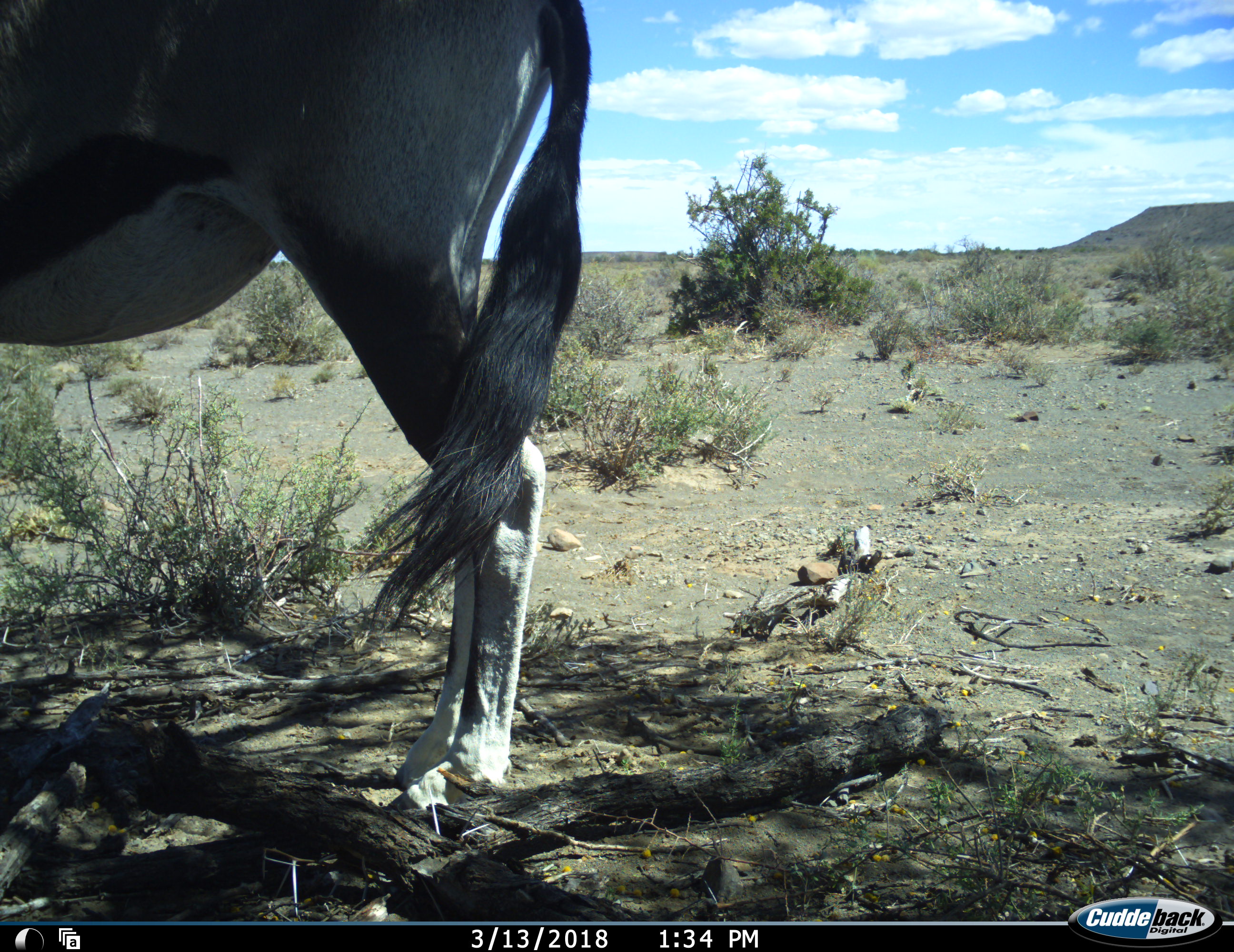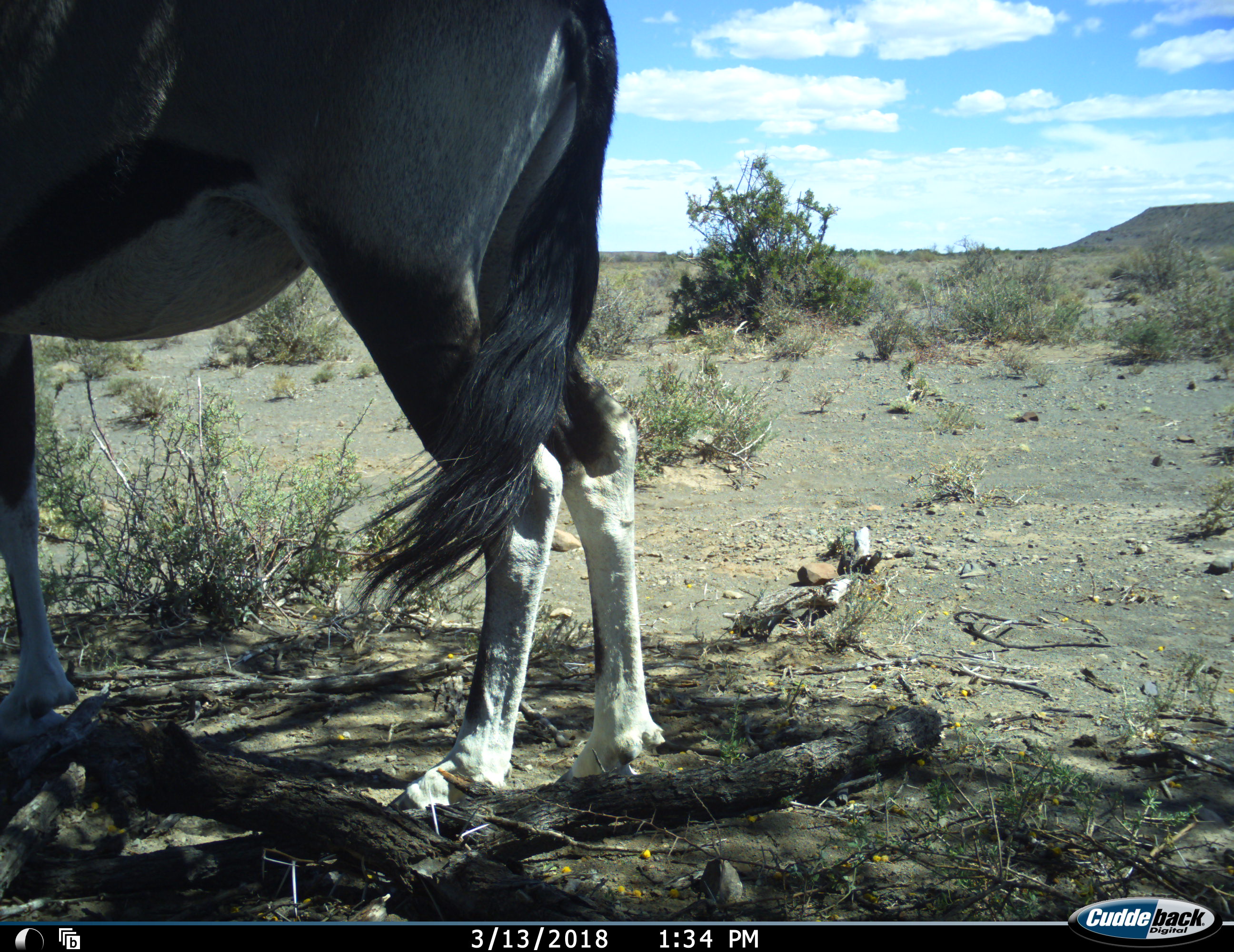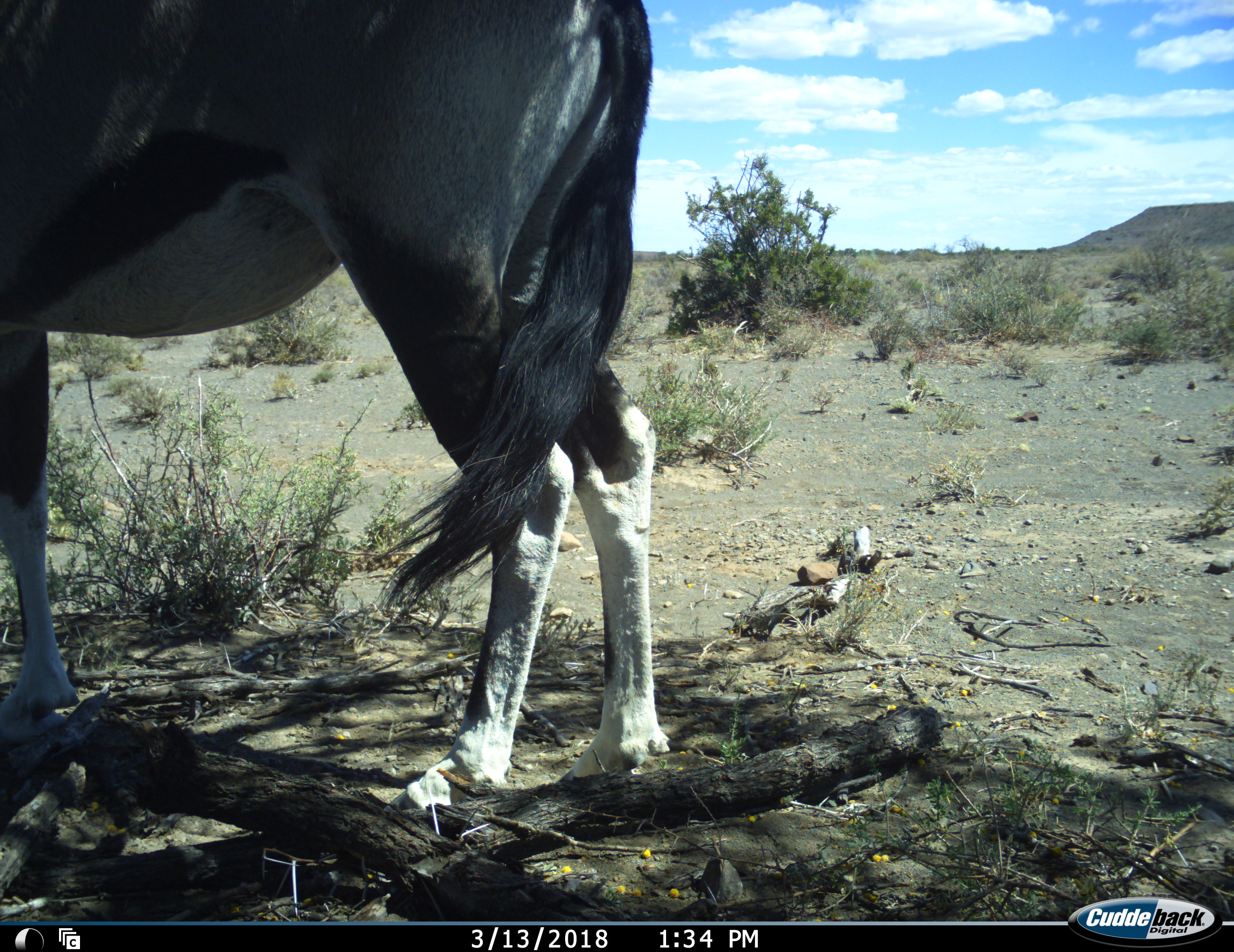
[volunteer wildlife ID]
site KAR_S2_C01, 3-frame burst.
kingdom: Animalia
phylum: Chordata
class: Mammalia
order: Artiodactyla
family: Bovidae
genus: Oryx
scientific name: Oryx gazella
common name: gemsbok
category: oryx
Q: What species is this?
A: Oryx (gemsbok) (Oryx gazella).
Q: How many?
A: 1.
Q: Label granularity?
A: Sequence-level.